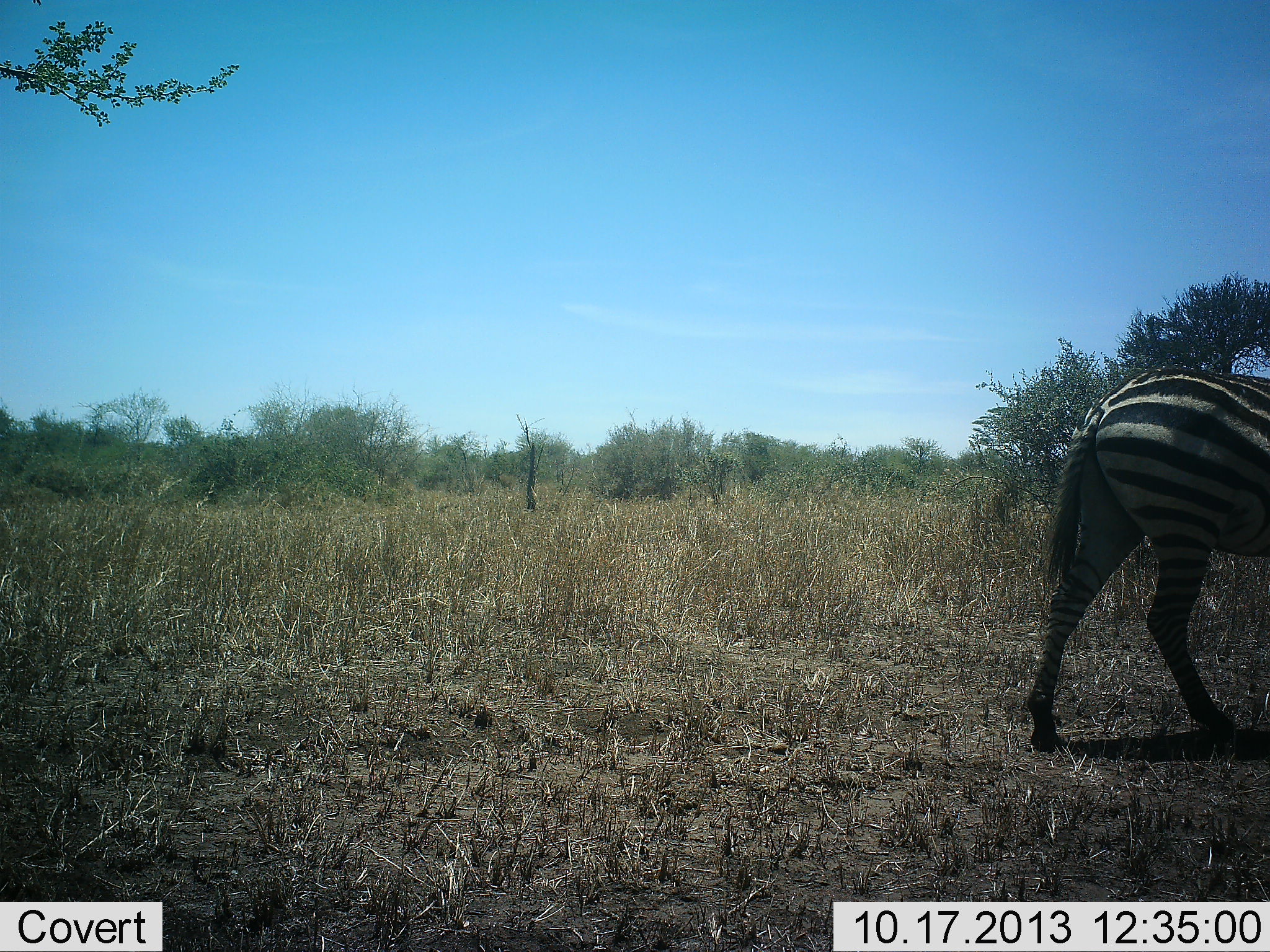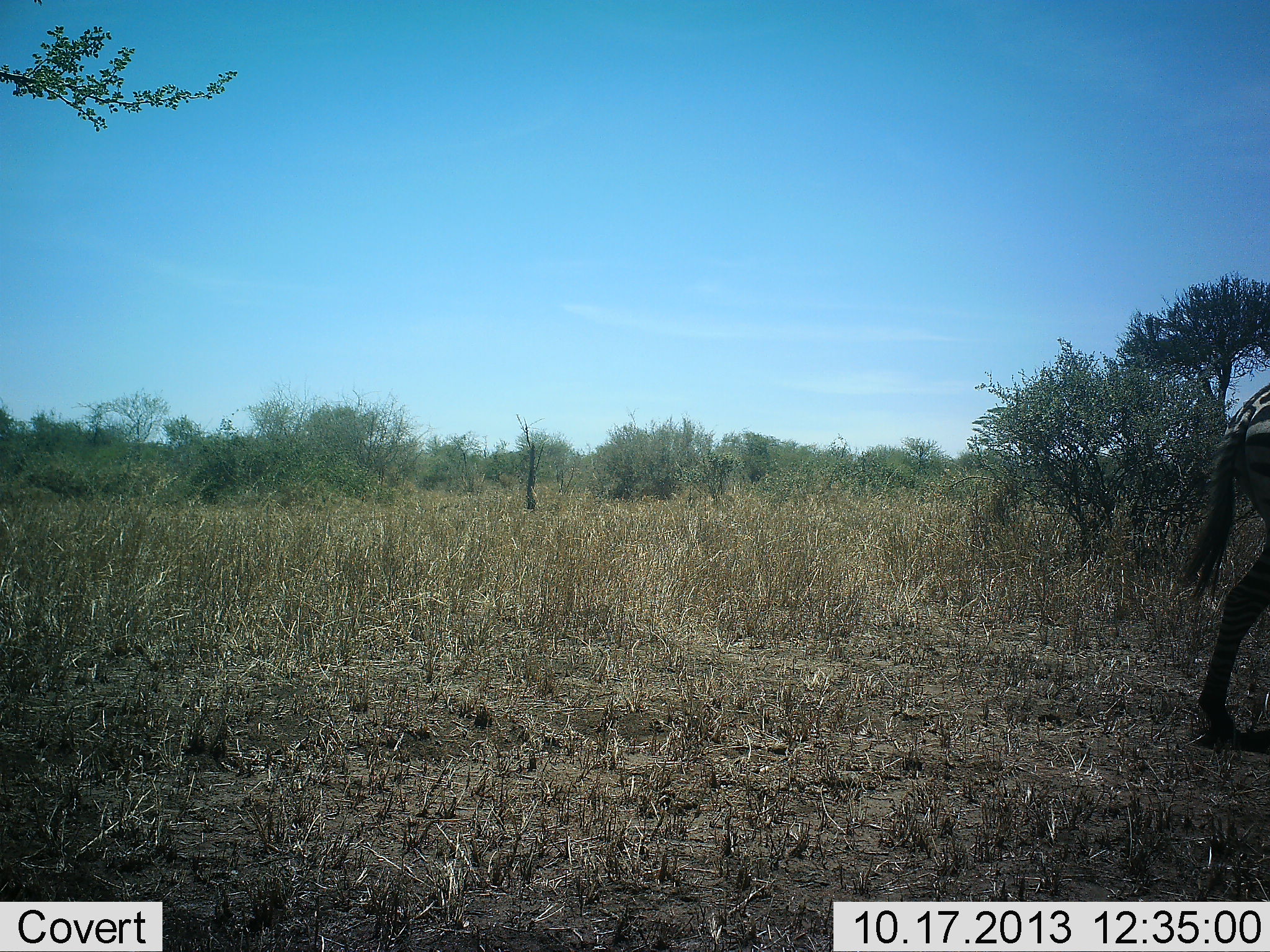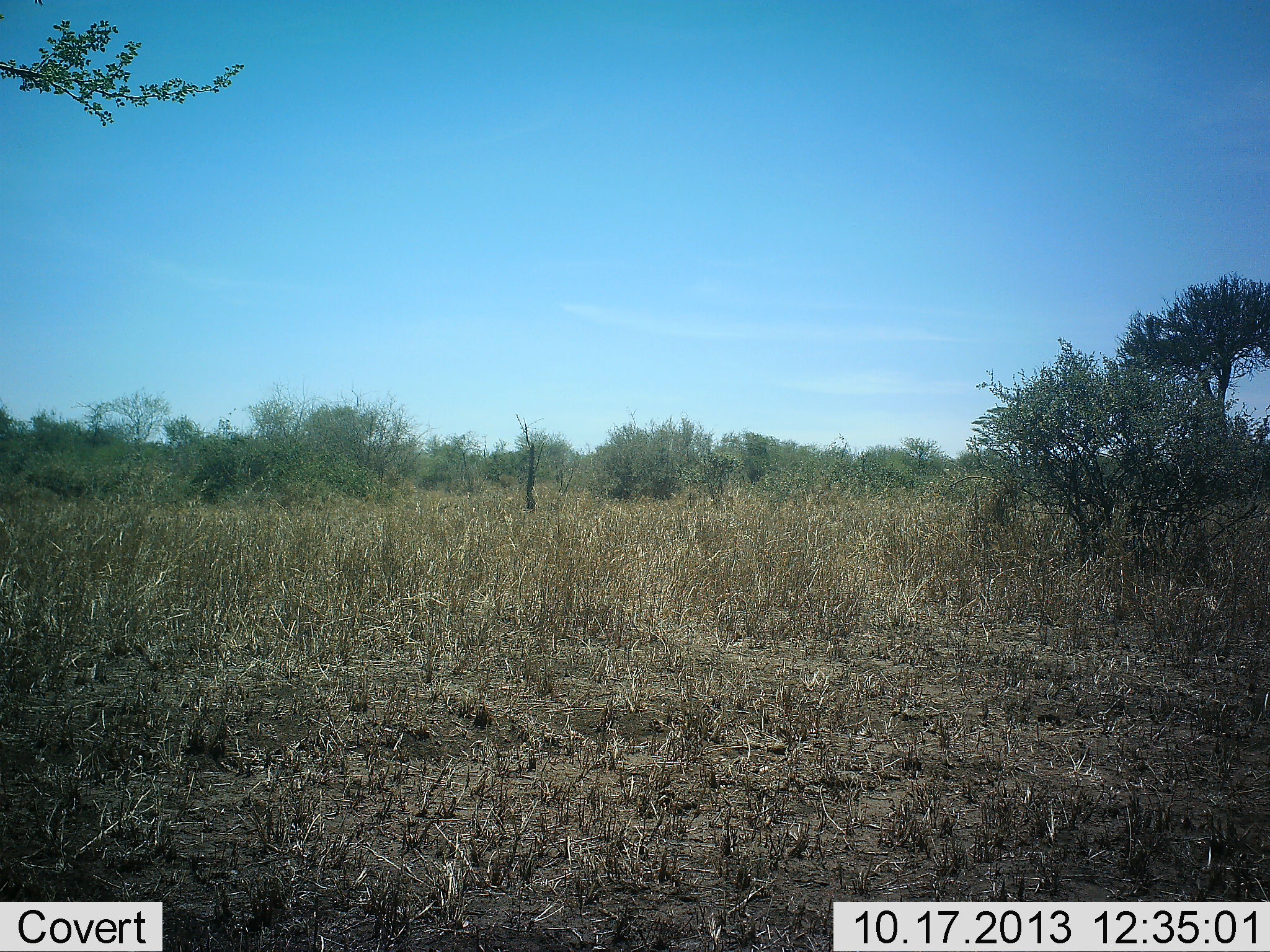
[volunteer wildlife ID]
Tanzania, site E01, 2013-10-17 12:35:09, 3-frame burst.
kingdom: Animalia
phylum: Chordata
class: Mammalia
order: Perissodactyla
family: Equidae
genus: Equus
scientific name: Equus quagga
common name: plains zebra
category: zebra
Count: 1.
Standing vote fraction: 0%.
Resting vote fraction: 0%.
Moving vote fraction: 100%.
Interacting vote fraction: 0%.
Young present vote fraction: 0%.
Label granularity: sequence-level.